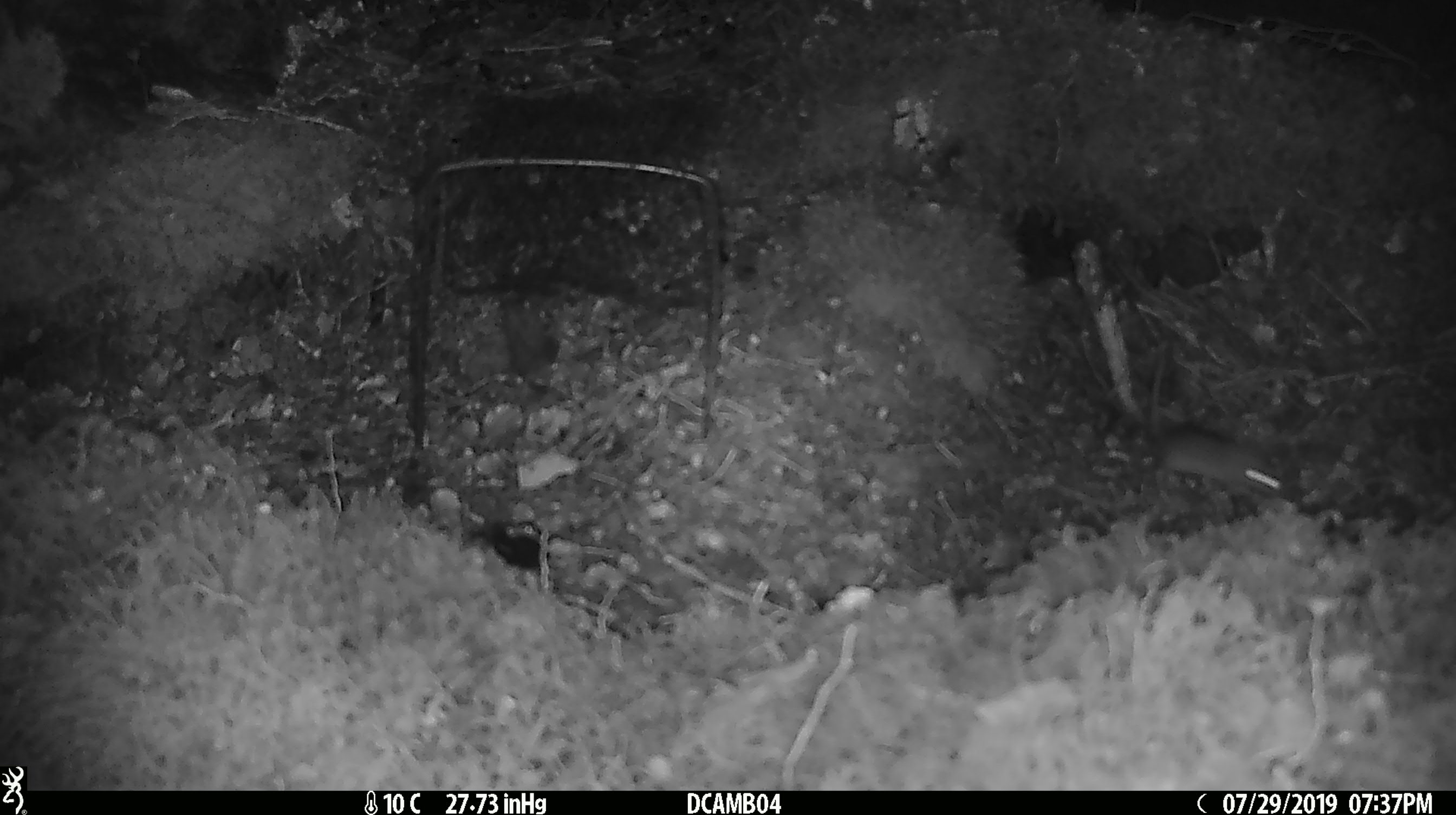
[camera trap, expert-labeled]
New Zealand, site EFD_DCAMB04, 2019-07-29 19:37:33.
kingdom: Animalia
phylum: Chordata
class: Mammalia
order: Rodentia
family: Muridae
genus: Mus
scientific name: Mus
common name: mouse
Mouse (Mus).